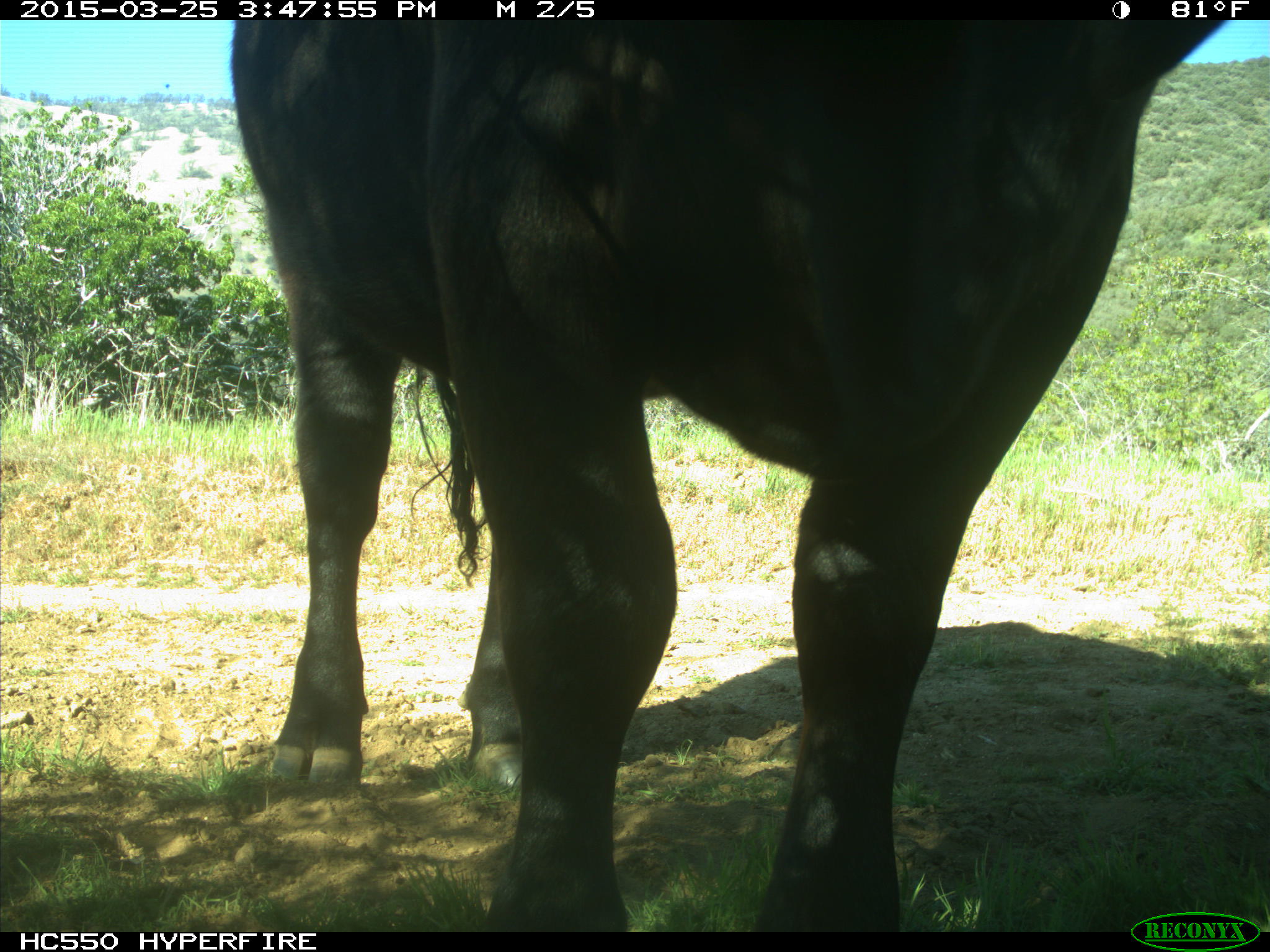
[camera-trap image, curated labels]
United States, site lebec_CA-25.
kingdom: Animalia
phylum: Chordata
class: Mammalia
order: Artiodactyla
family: Bovidae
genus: Bos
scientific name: Bos taurus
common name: domestic cow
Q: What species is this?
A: Bos taurus (domestic cow).